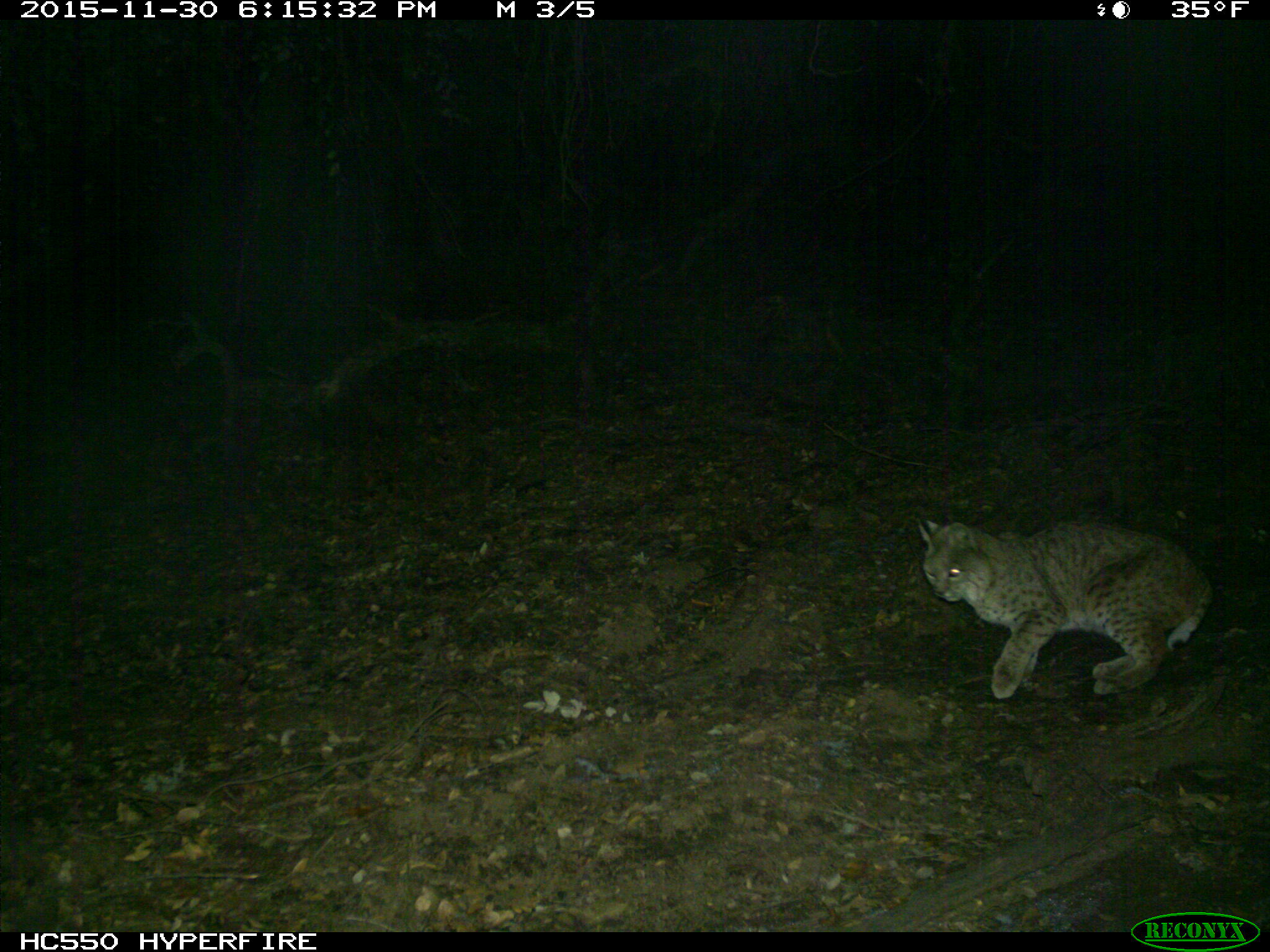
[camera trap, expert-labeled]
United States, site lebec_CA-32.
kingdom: Animalia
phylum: Chordata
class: Mammalia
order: Carnivora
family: Felidae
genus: Lynx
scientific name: Lynx rufus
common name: bobcat